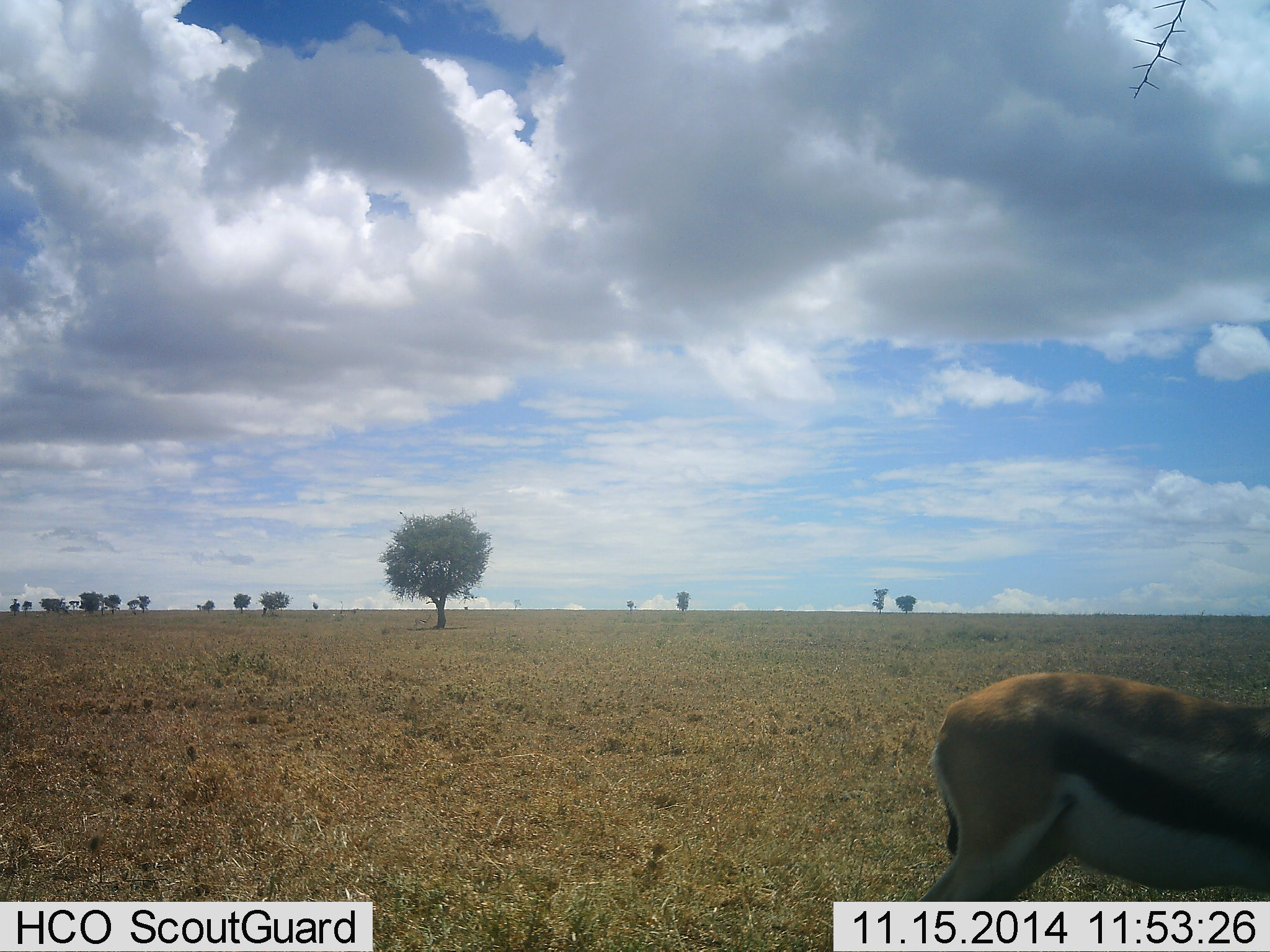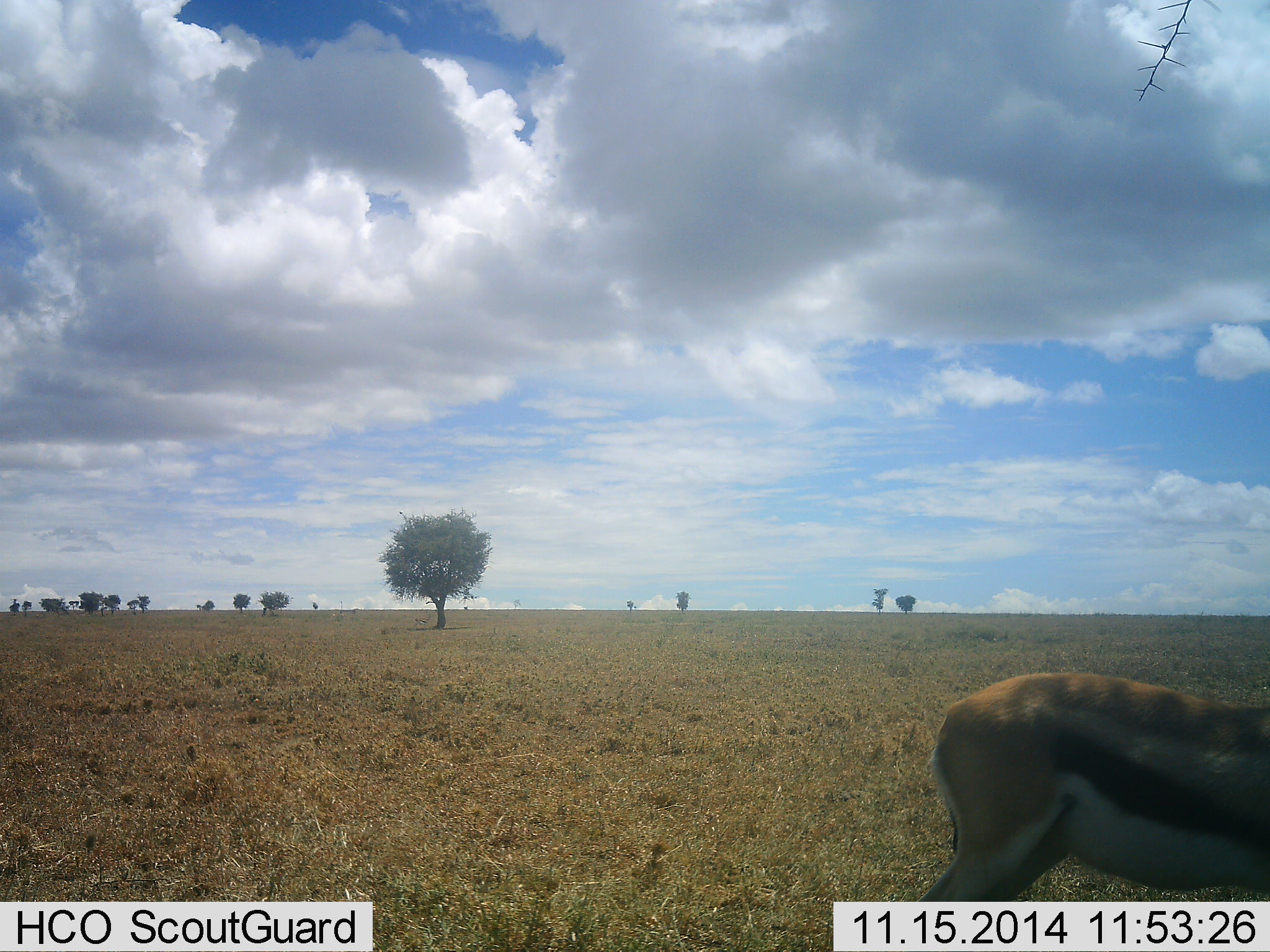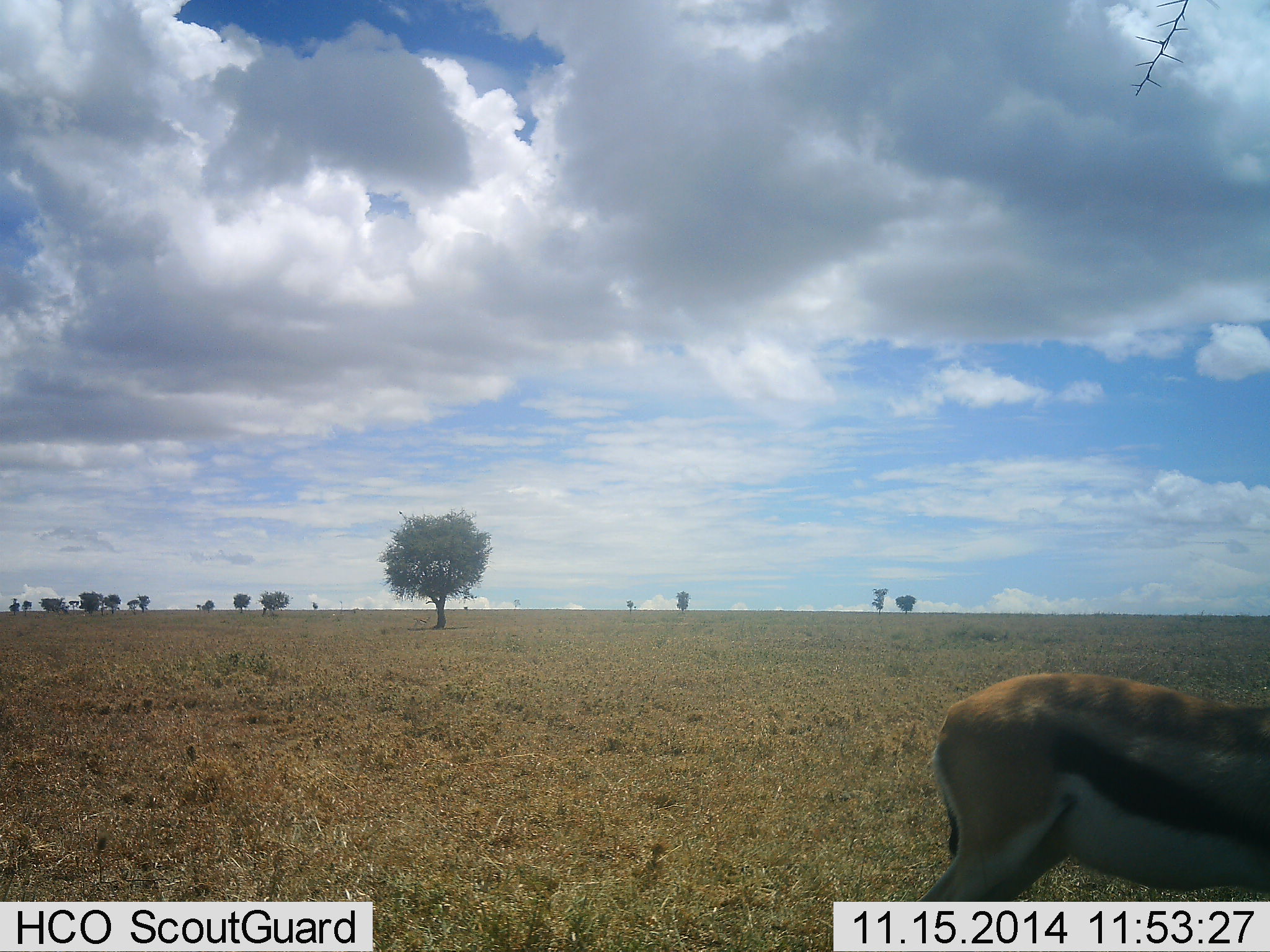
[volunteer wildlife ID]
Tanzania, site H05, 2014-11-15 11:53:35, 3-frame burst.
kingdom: Animalia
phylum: Chordata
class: Mammalia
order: Artiodactyla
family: Bovidae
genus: Eudorcas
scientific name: Eudorcas thomsonii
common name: thomson's gazelle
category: gazellethomsons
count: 1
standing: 80%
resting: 0%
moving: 10%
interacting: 0%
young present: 0%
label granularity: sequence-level